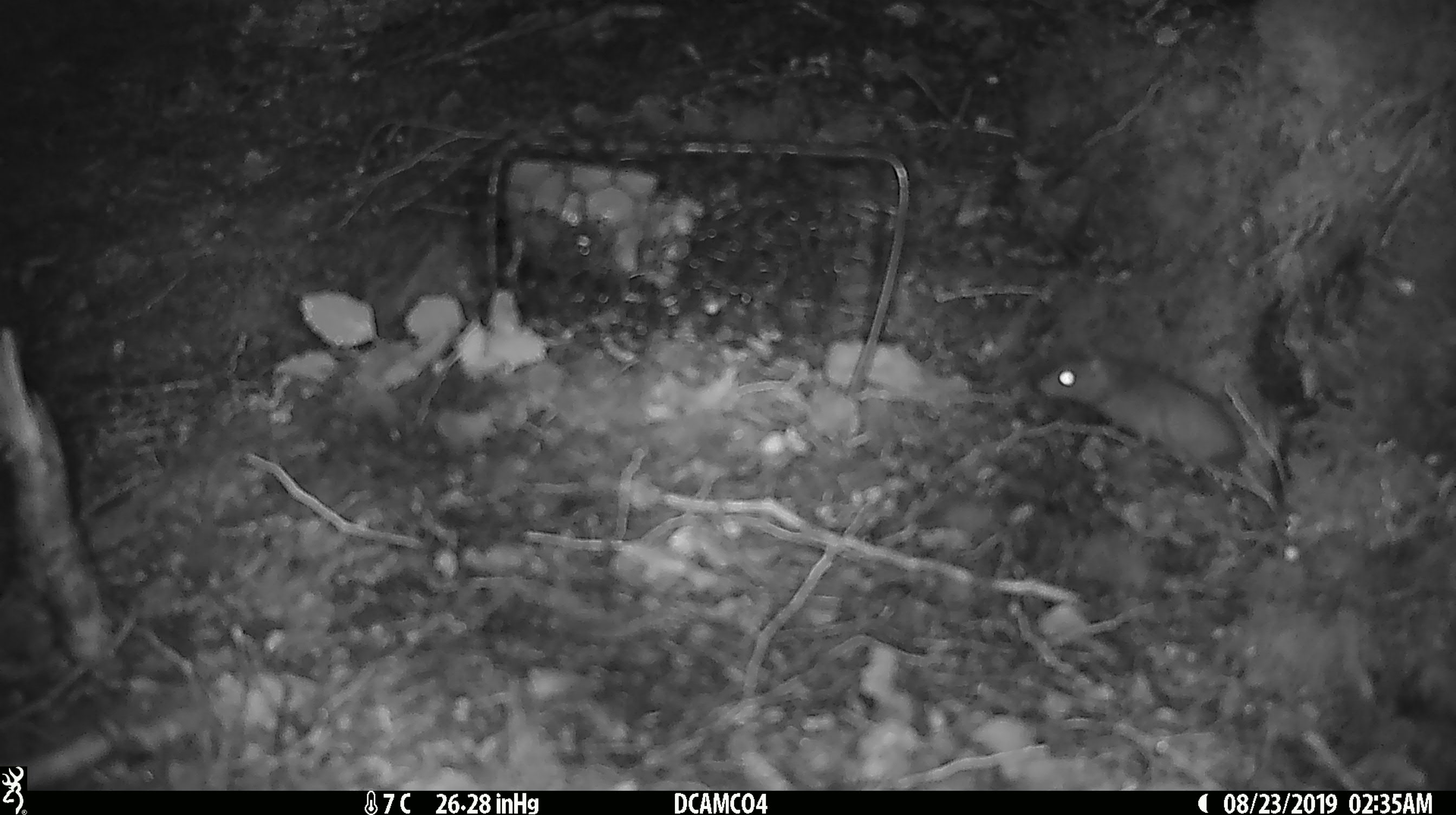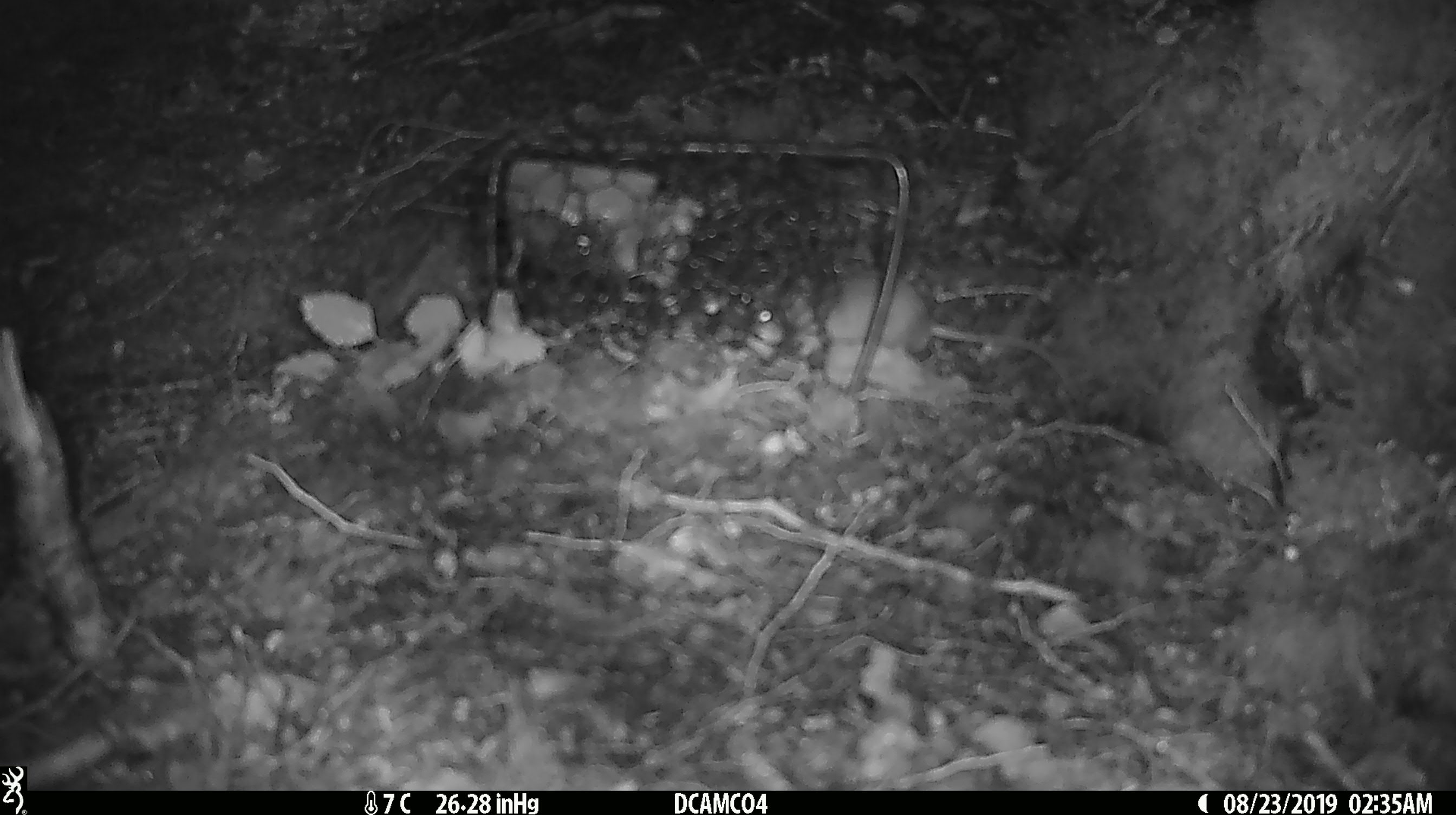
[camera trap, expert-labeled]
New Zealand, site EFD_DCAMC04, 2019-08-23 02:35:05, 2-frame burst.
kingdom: Animalia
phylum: Chordata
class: Mammalia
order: Rodentia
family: Muridae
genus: Mus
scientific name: Mus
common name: mouse